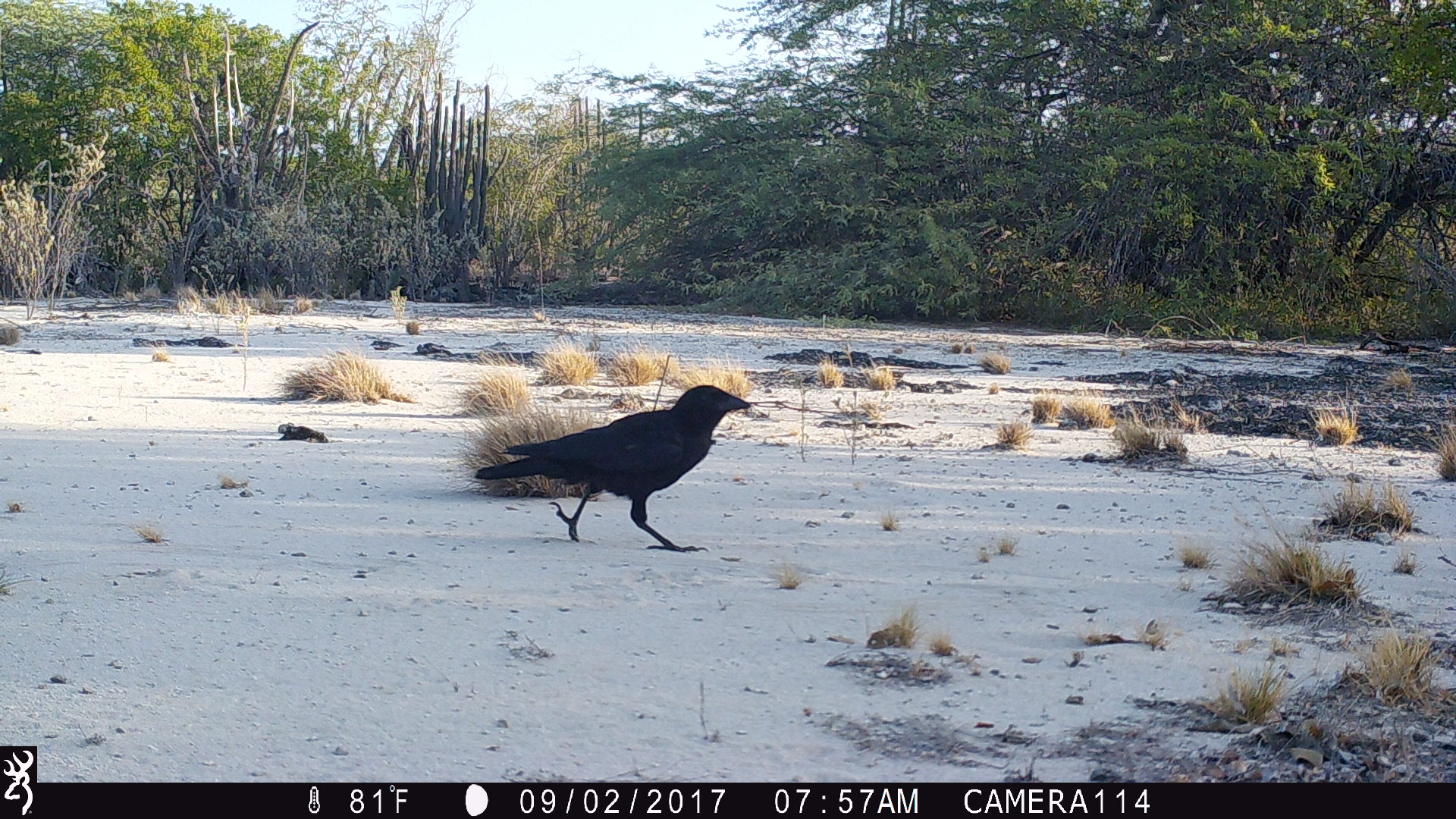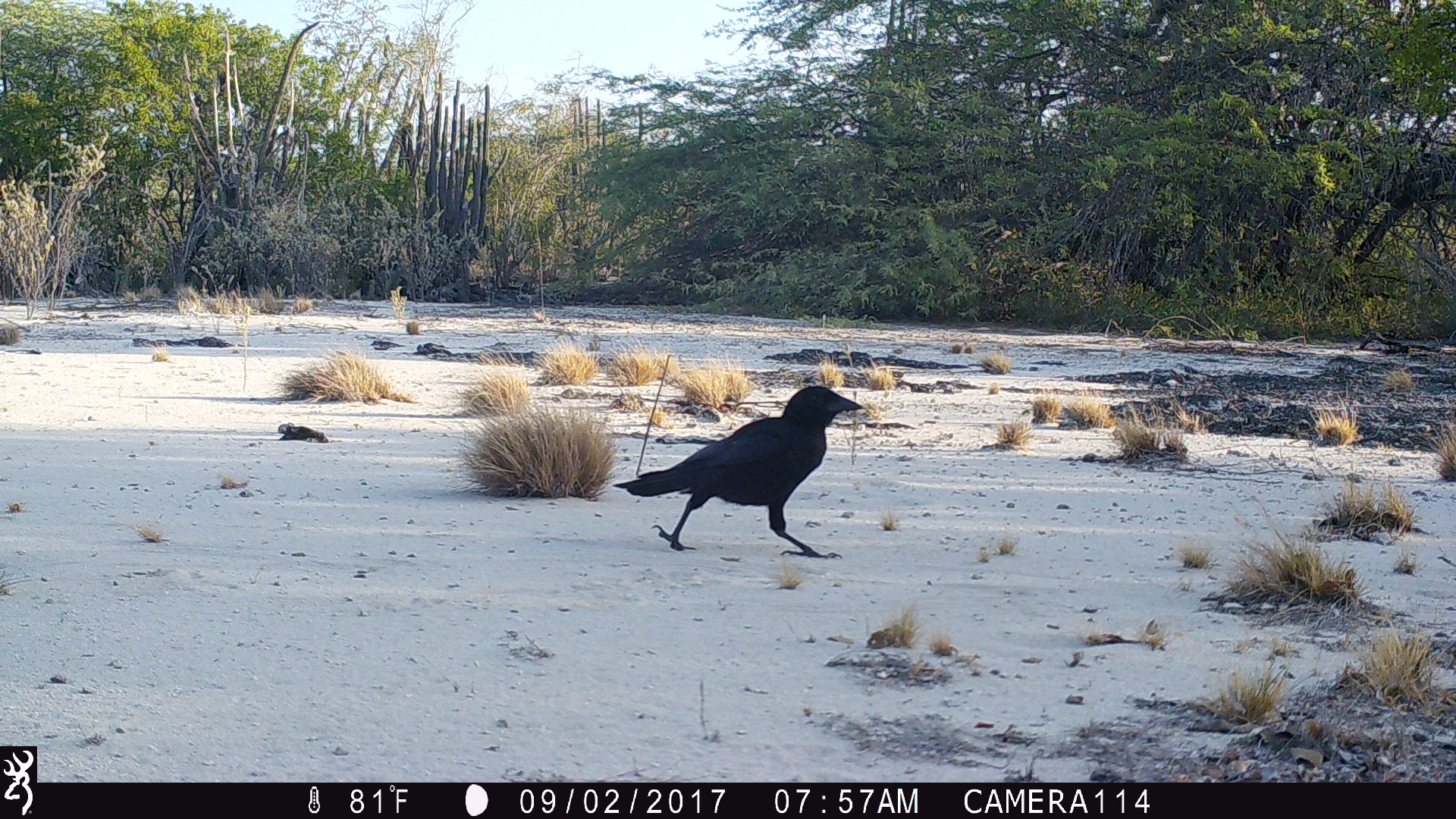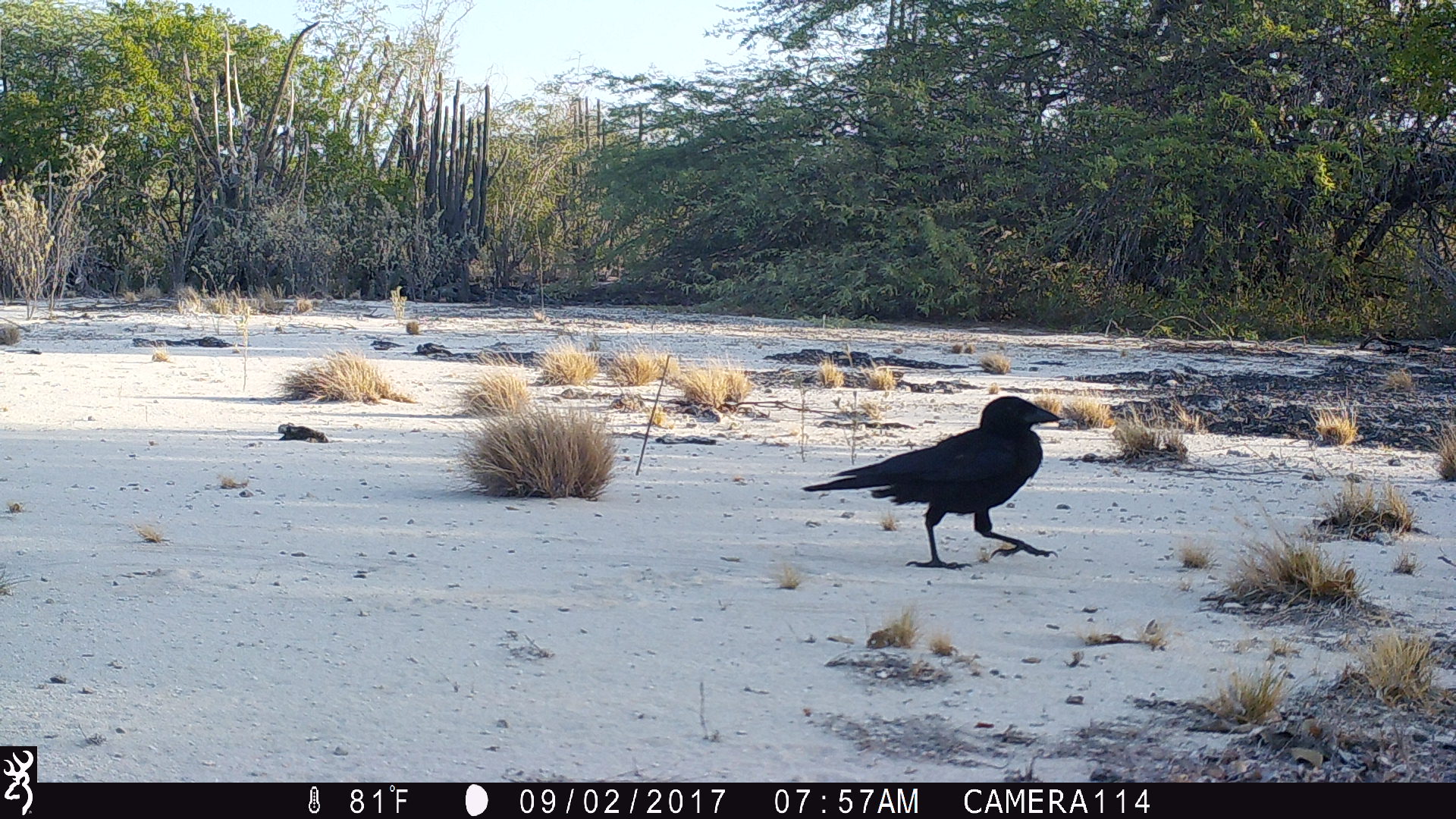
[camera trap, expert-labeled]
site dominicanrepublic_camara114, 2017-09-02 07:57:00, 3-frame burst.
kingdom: Animalia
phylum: Chordata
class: Aves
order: Passeriformes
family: Corvidae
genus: Corvus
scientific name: Corvus corax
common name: raven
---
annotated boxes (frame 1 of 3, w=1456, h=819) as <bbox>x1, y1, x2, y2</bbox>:
raven: <bbox>466, 384, 752, 551</bbox>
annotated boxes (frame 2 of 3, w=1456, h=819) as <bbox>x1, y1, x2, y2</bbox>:
raven: <bbox>606, 384, 867, 560</bbox>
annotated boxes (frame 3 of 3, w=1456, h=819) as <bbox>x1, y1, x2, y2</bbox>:
raven: <bbox>792, 391, 1066, 566</bbox>